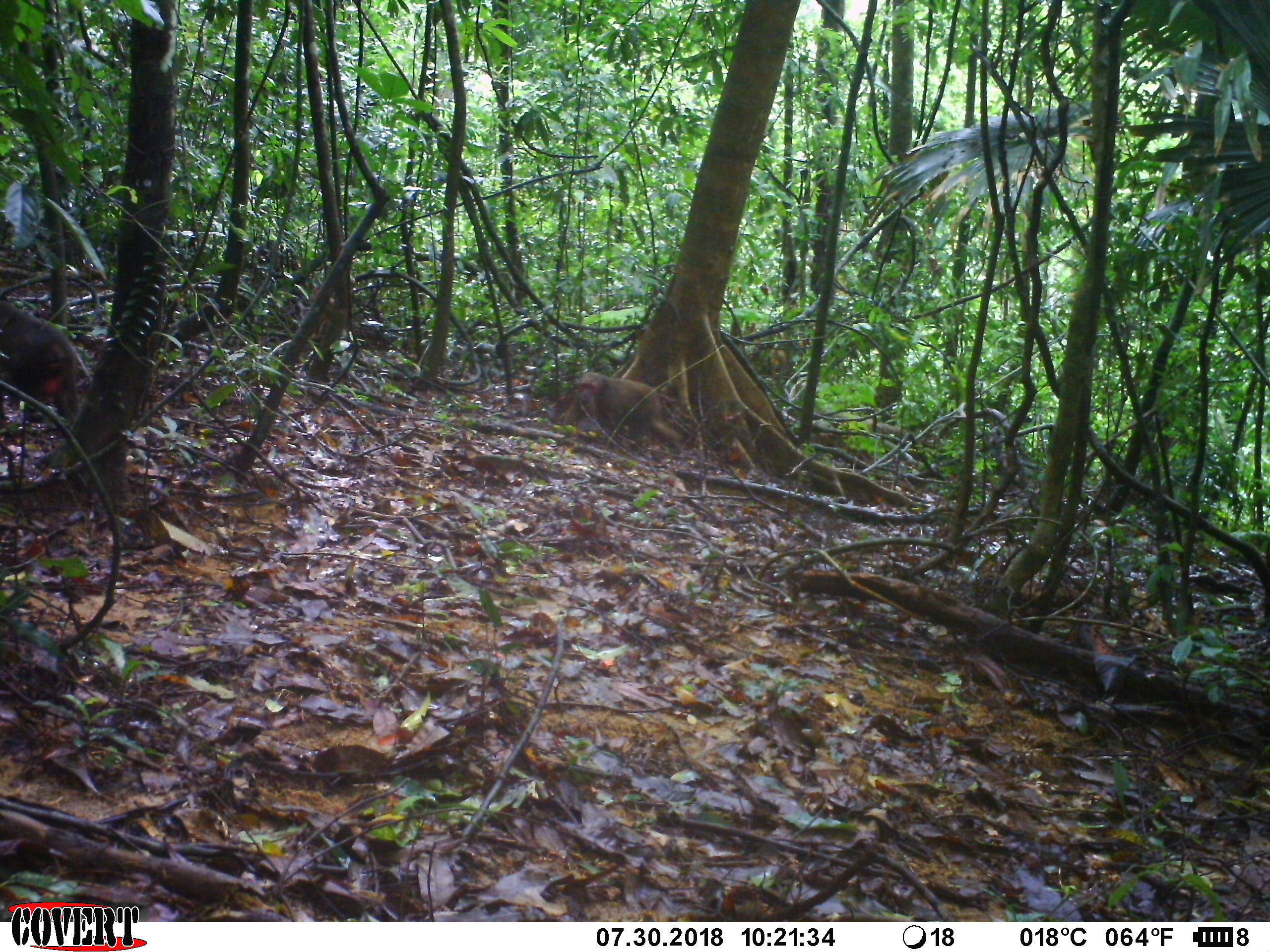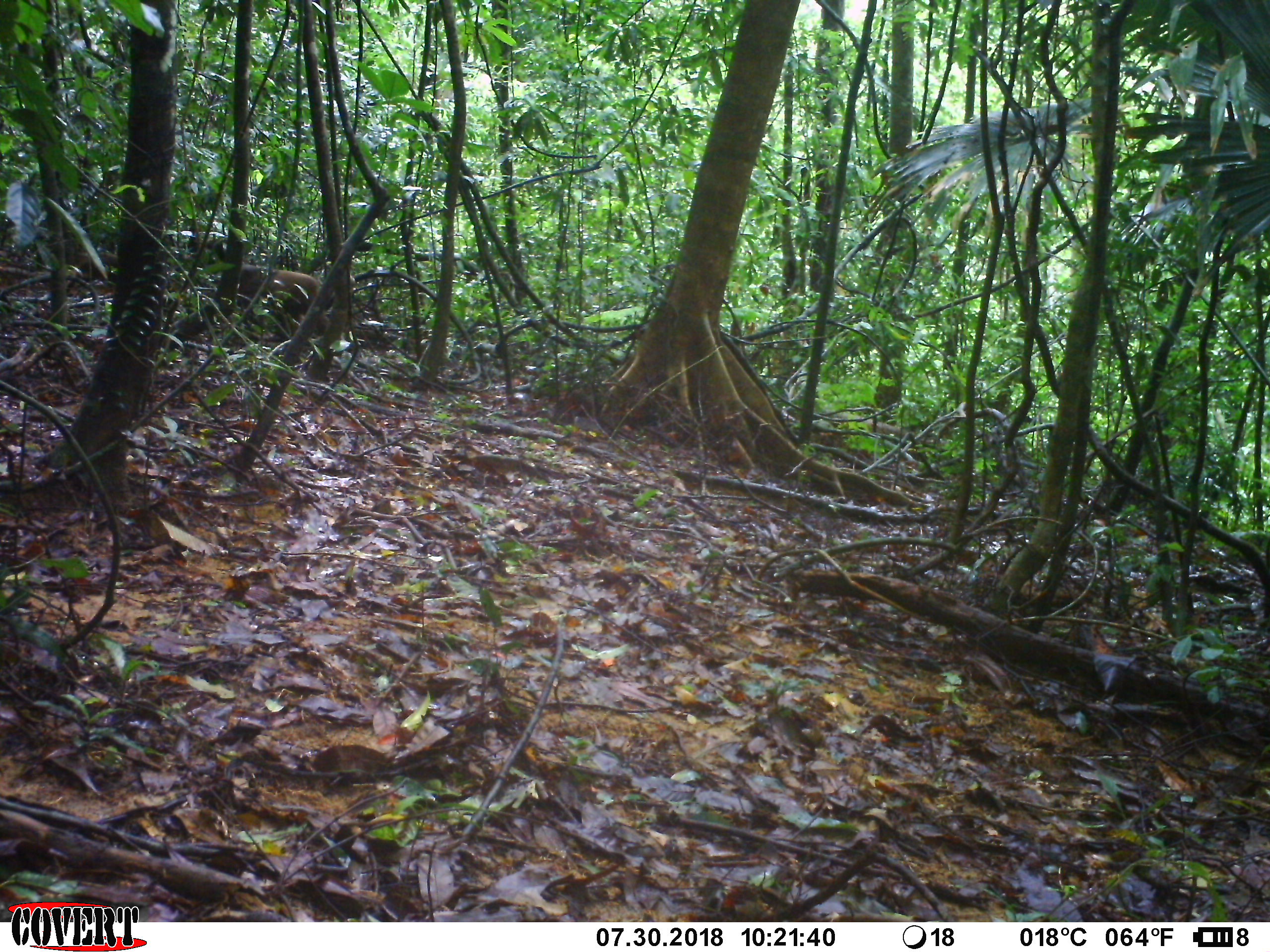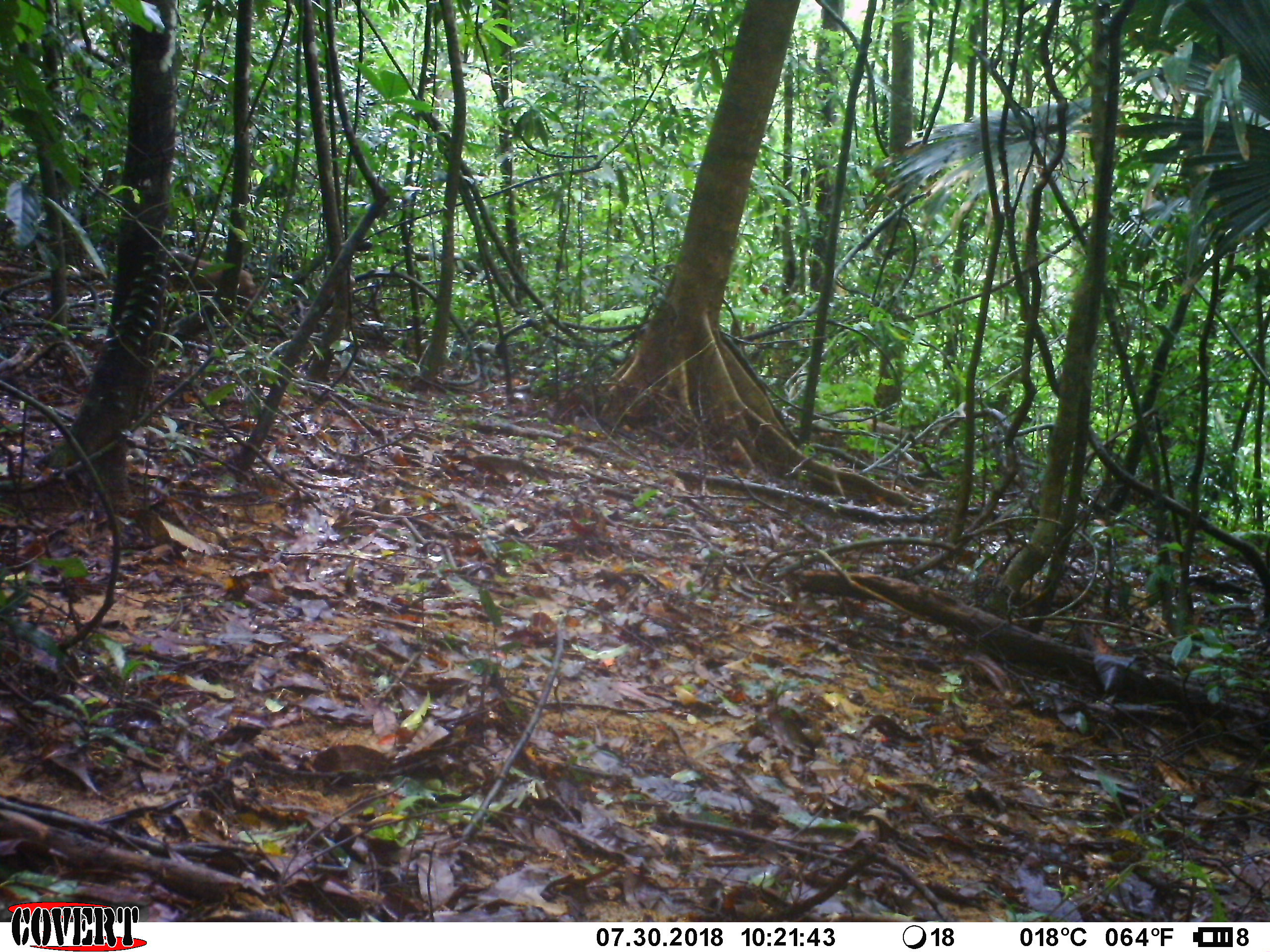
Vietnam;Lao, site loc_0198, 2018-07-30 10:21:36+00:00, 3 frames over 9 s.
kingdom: Animalia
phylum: Chordata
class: Mammalia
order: Primates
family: Cercopithecidae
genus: Macaca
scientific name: Macaca arctoides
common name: stump-tailed macaque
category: stump tailed macaque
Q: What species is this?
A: Stump tailed macaque (stump-tailed macaque) (Macaca arctoides).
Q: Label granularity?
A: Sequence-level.